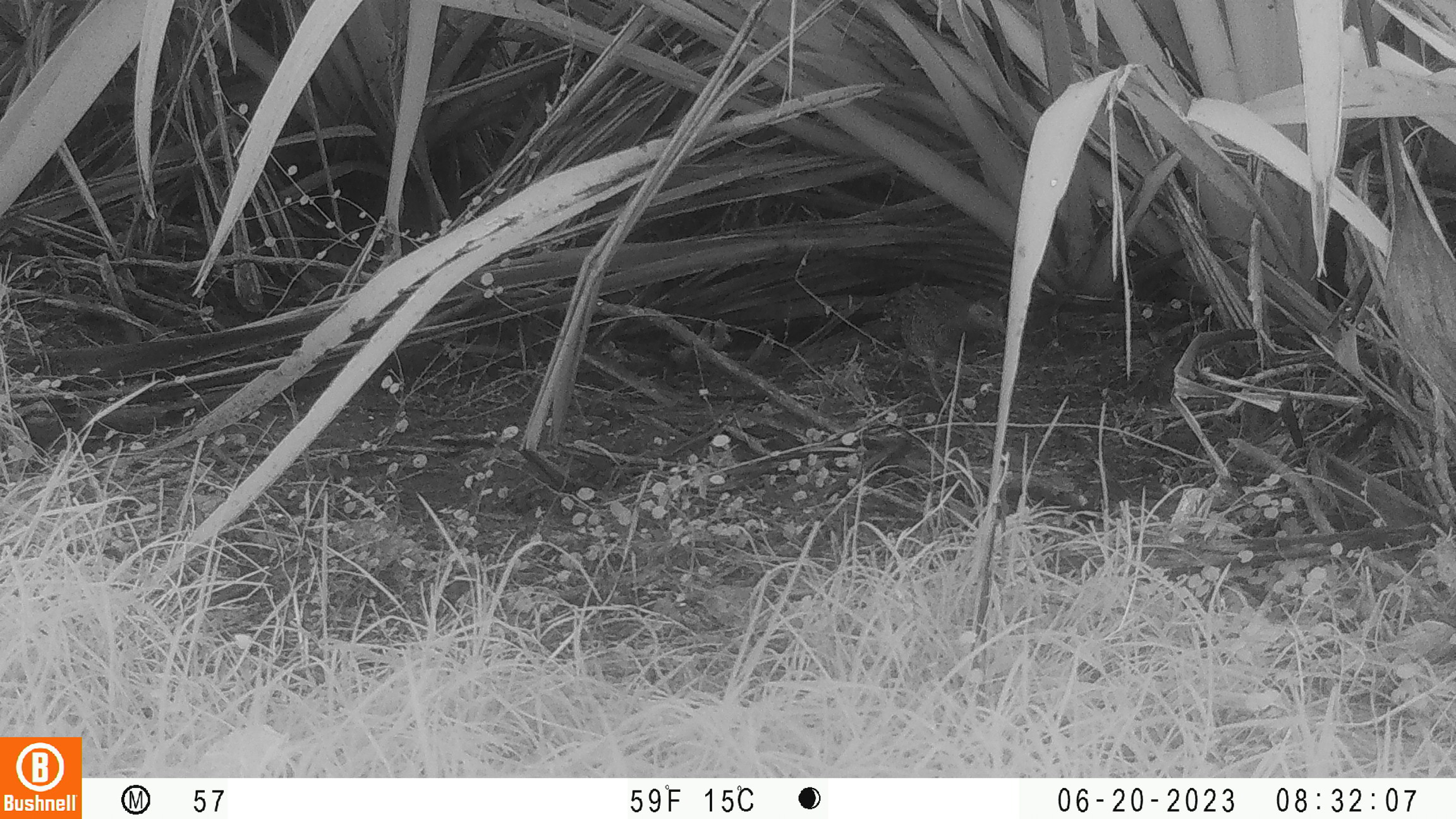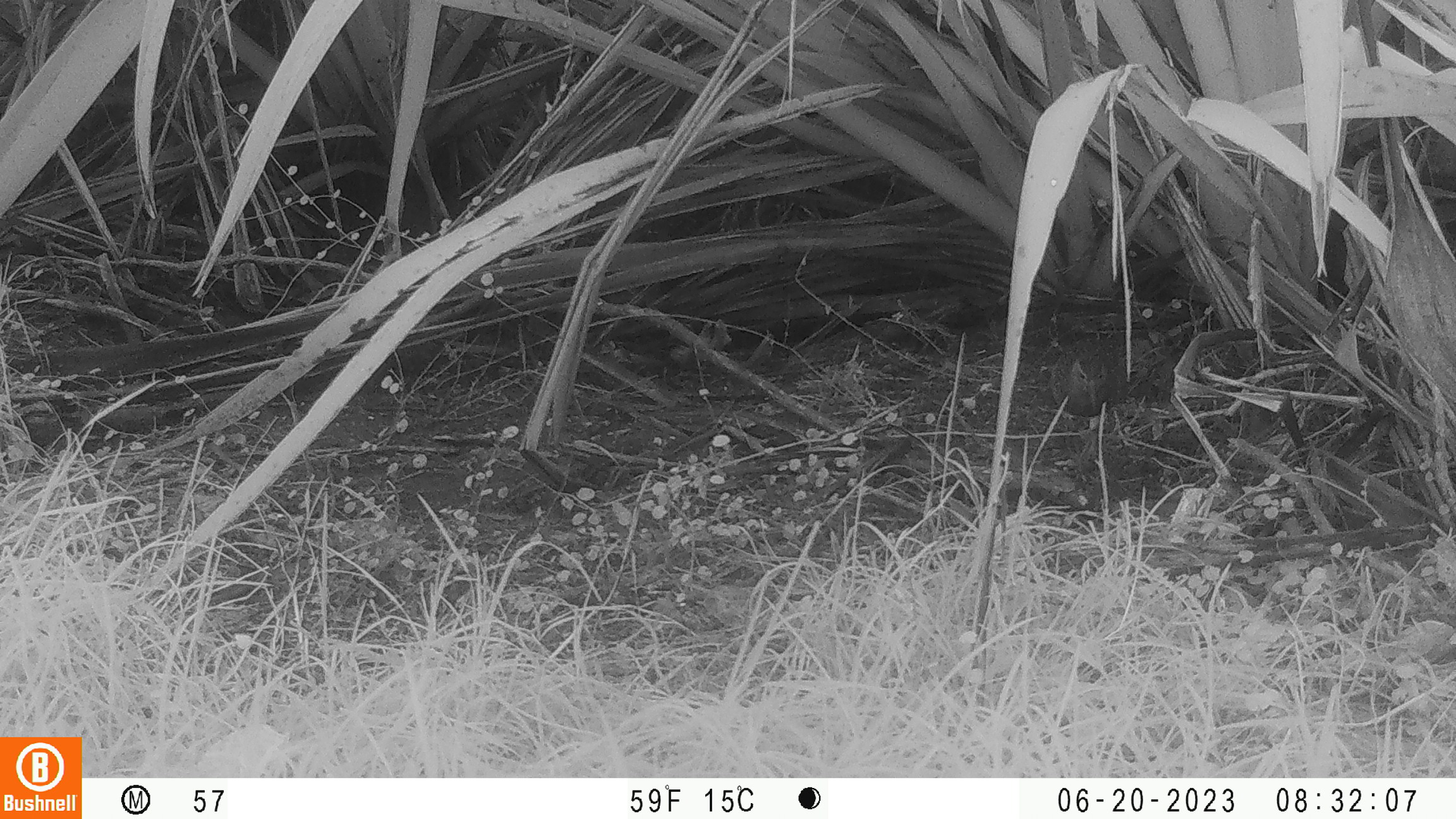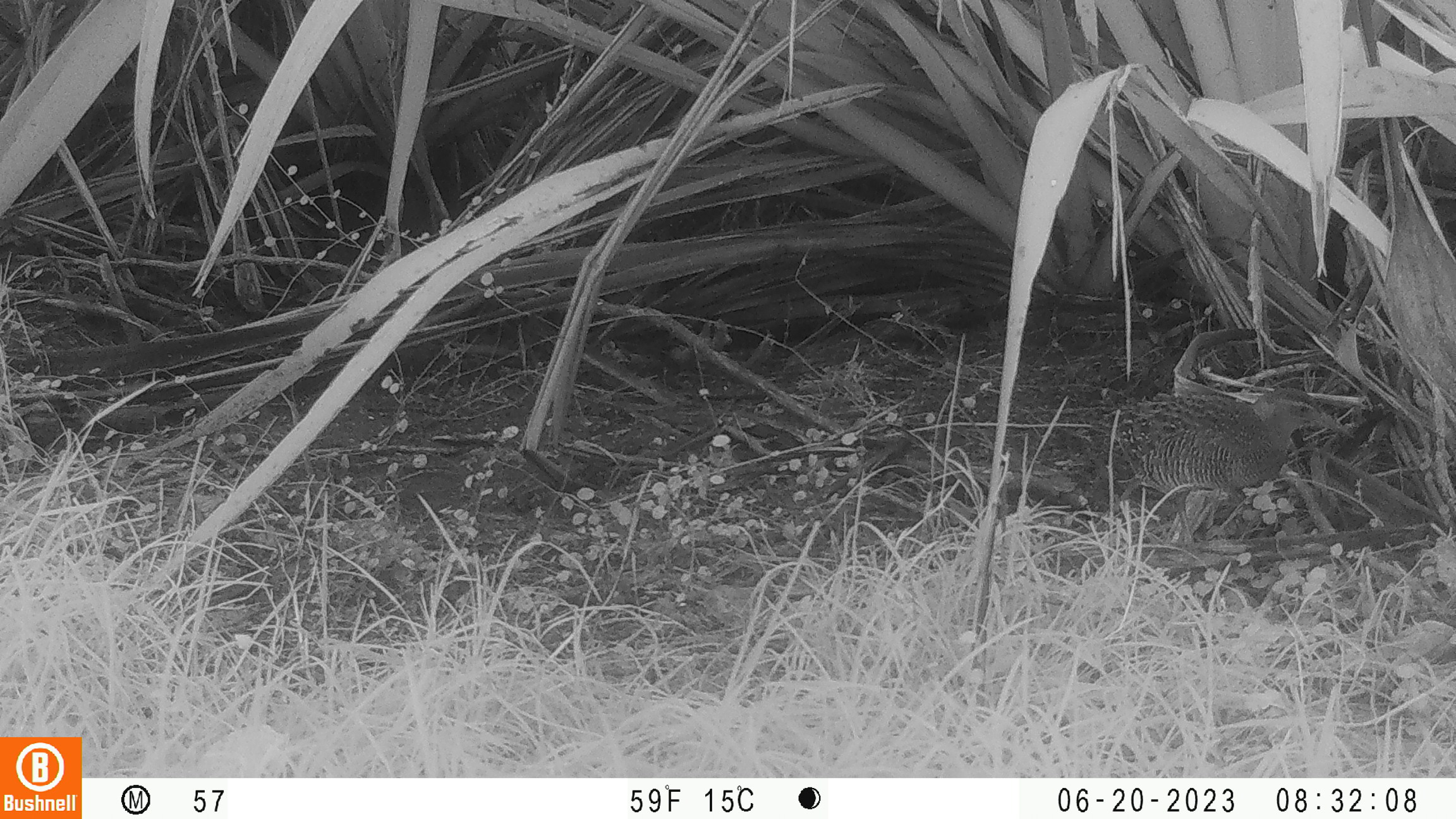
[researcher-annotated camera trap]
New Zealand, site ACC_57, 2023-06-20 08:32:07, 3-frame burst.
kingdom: Animalia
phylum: Chordata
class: Aves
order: Gruiformes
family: Rallidae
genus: Gallirallus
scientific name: Gallirallus philippensis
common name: buff-banded rail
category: banded rail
Banded rail (buff-banded rail) (Gallirallus philippensis).